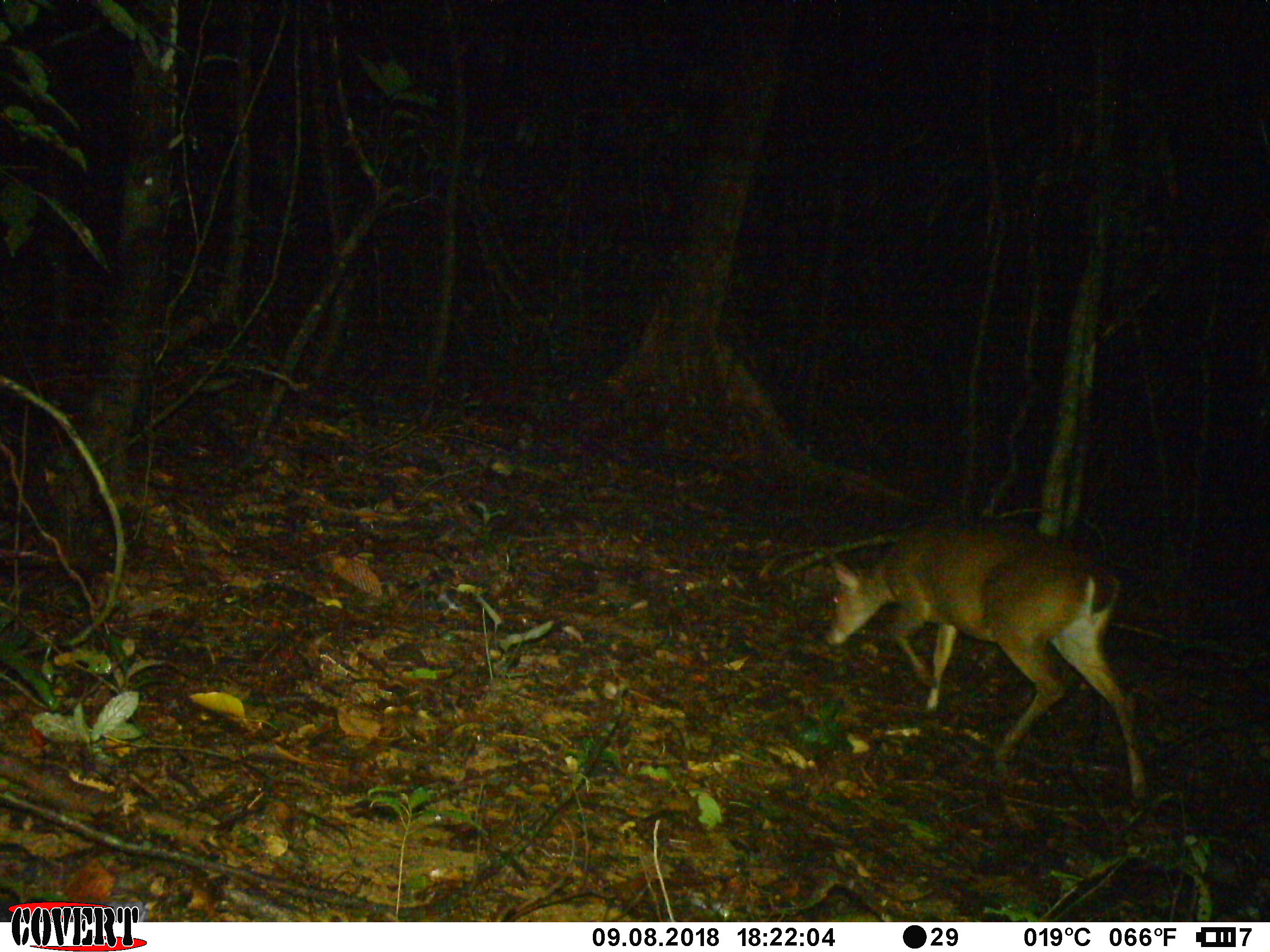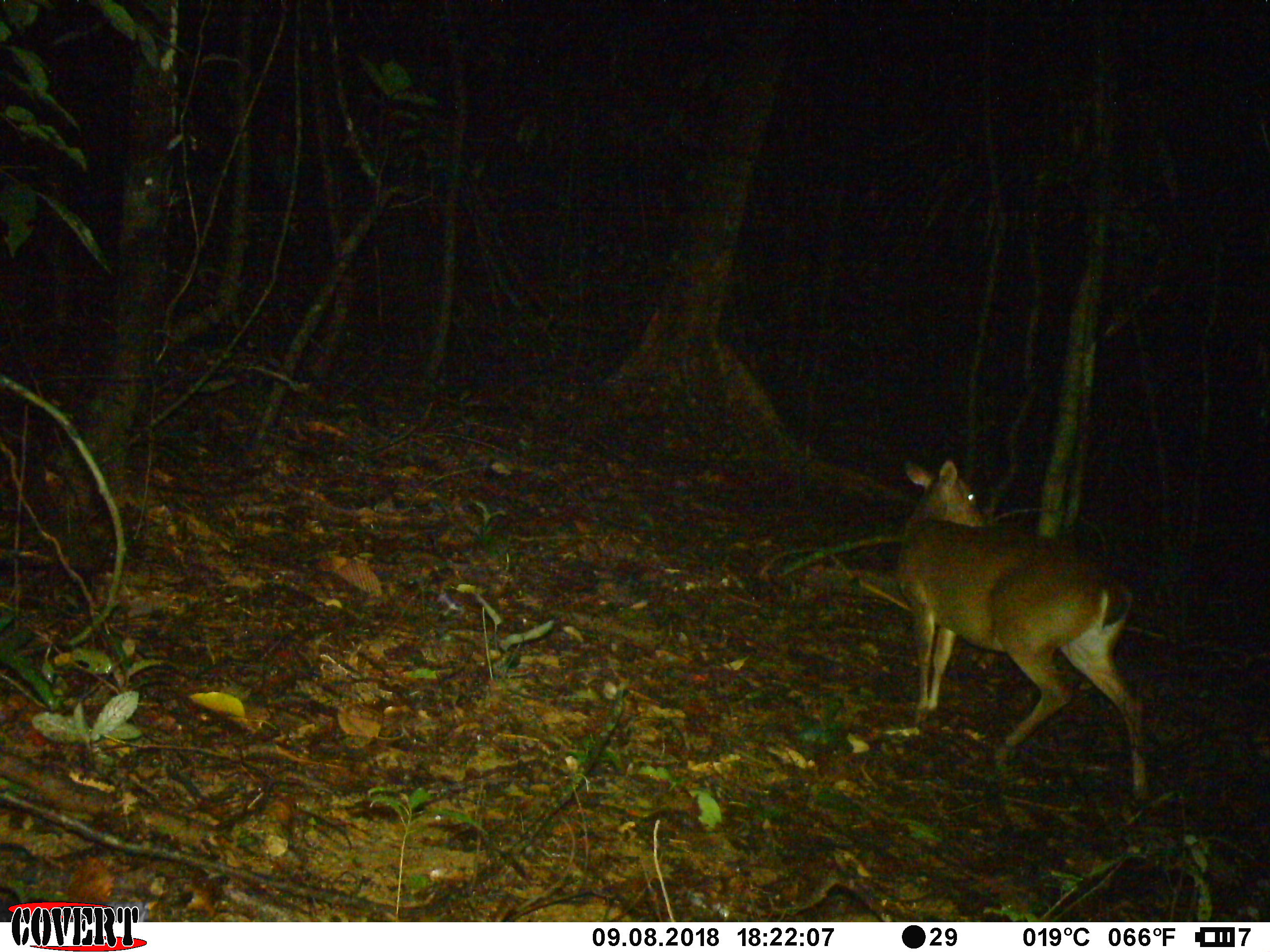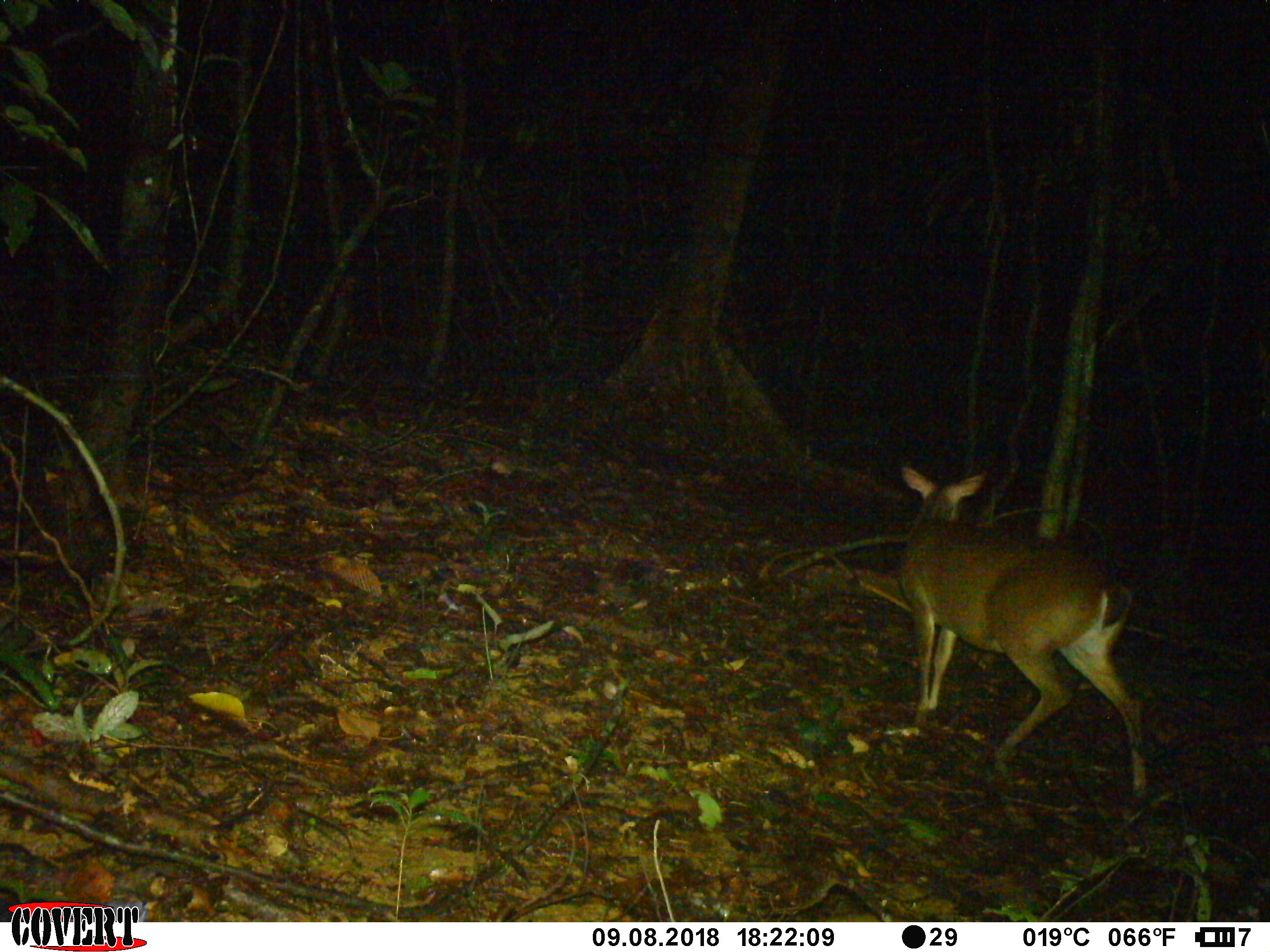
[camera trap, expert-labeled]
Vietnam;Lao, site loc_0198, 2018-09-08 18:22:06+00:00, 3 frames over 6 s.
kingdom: Animalia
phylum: Chordata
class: Mammalia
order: Artiodactyla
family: Cervidae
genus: Muntiacus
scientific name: Muntiacus vuquangensis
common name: large-antlered muntjac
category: large antlered muntjac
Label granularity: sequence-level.